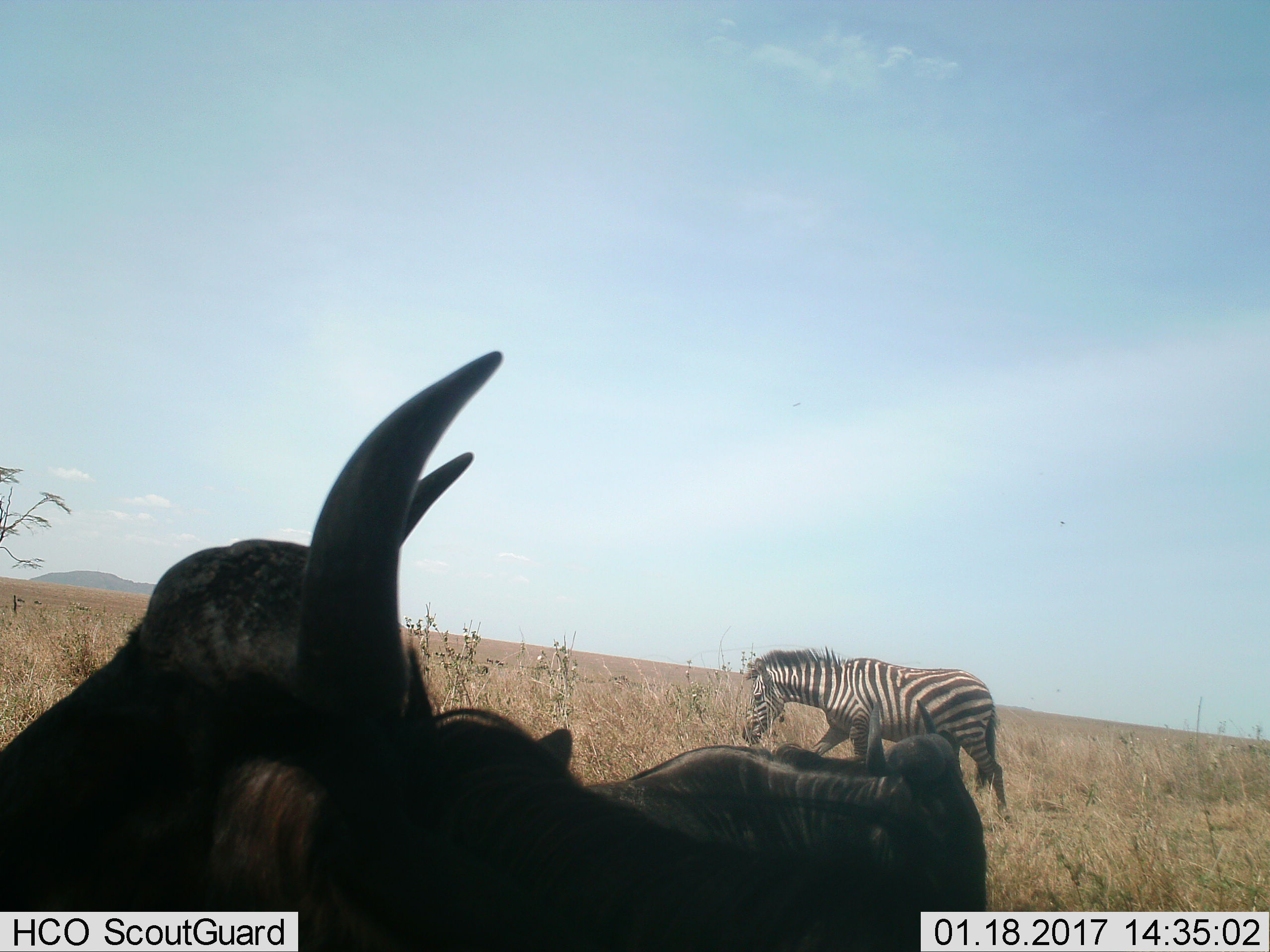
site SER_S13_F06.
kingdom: Animalia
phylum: Chordata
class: Mammalia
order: Artiodactyla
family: Bovidae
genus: Connochaetes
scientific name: Connochaetes taurinus taurinus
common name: blue wildebeest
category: wildebeestblue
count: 2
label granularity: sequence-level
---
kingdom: Animalia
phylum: Chordata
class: Mammalia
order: Perissodactyla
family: Equidae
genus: Equus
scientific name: Equus quagga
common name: plains zebra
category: zebraplains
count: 1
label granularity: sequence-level